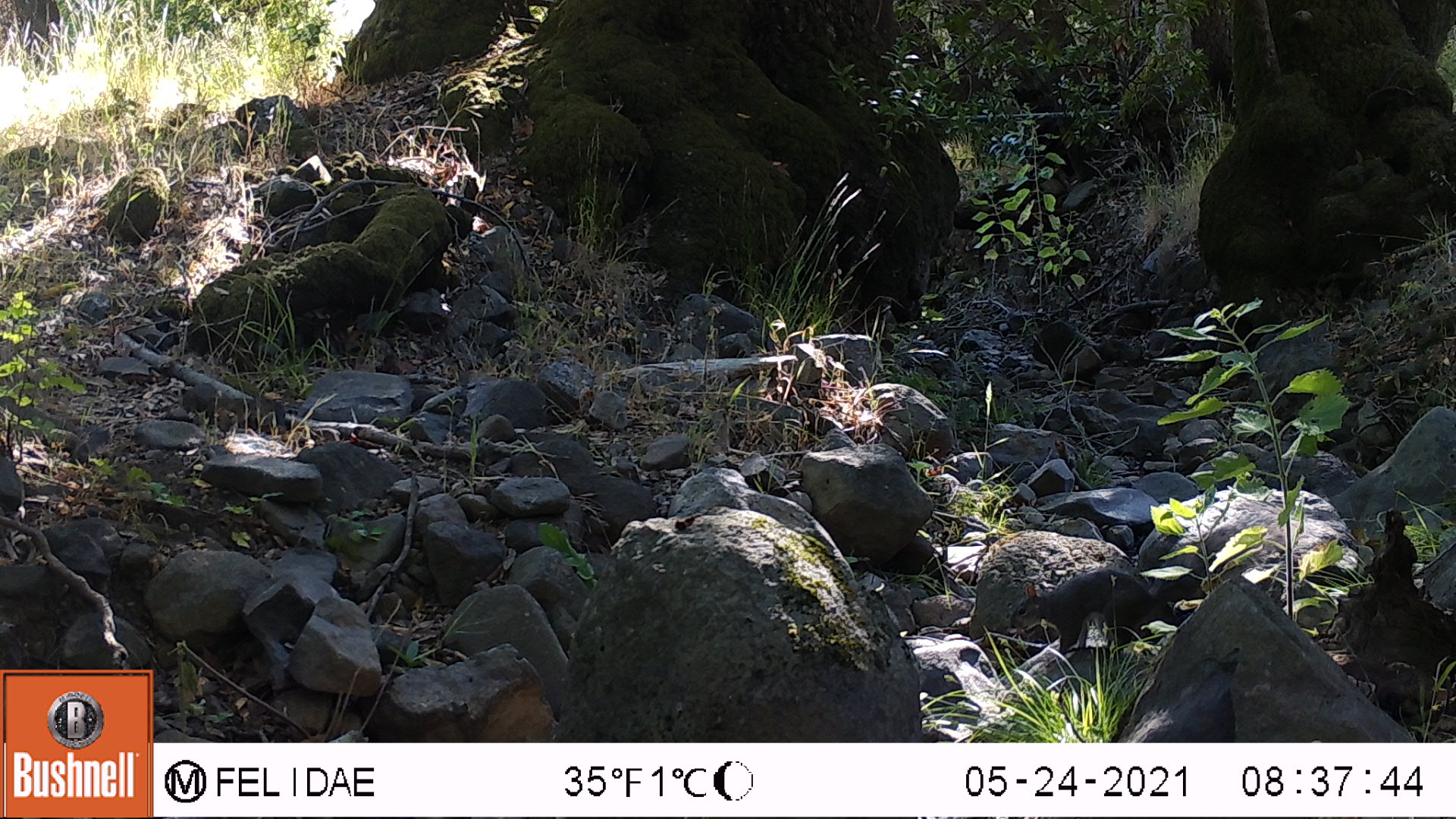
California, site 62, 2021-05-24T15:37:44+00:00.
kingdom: Animalia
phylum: Chordata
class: Mammalia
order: Rodentia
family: Sciuridae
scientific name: Sciuridae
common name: squirrel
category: unknown squirrel